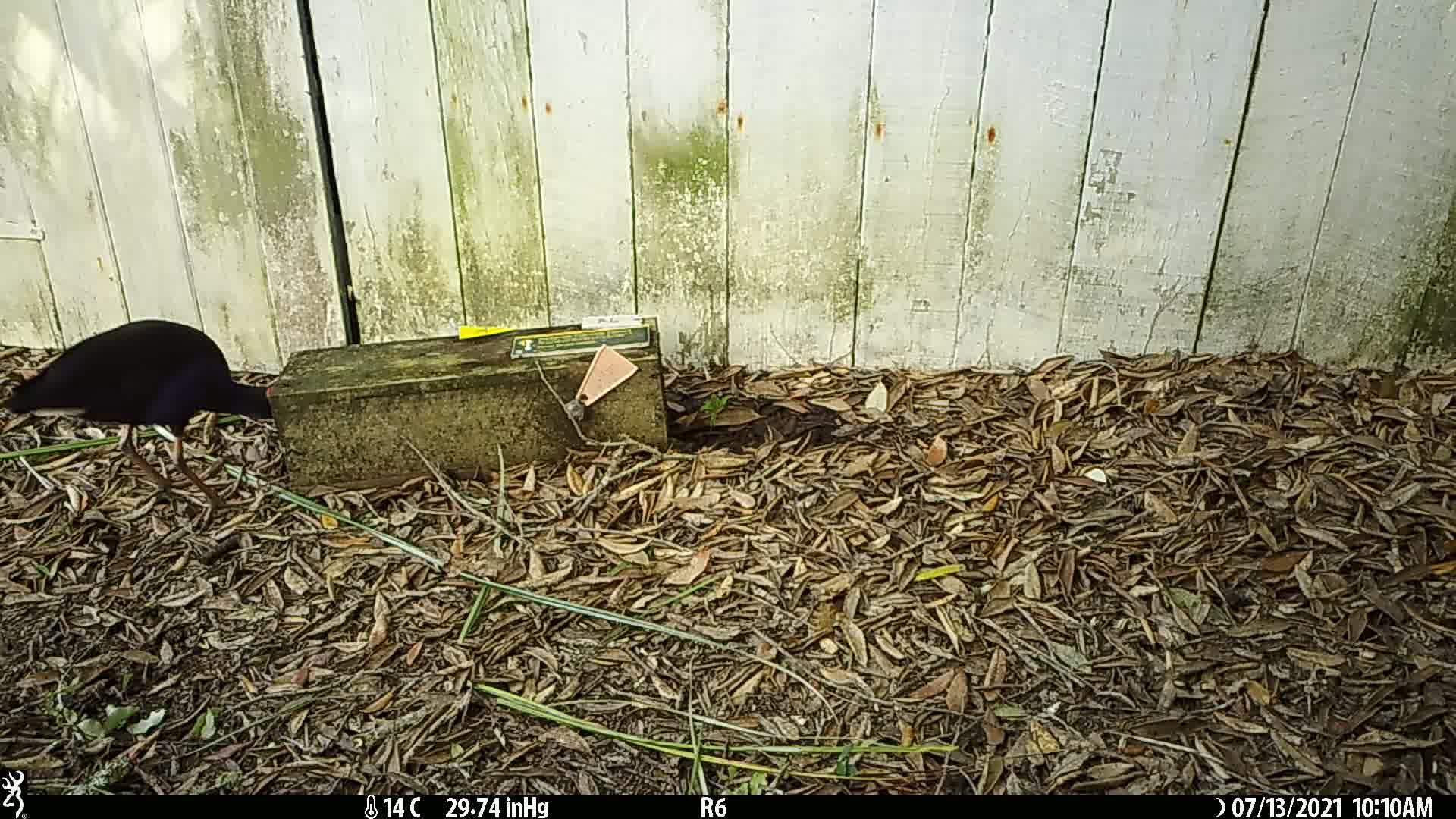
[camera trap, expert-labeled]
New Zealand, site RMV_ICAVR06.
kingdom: Animalia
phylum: Chordata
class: Aves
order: Gruiformes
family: Rallidae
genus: Porphyrio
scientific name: Porphyrio melanotus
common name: australasian swamphen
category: pukeko